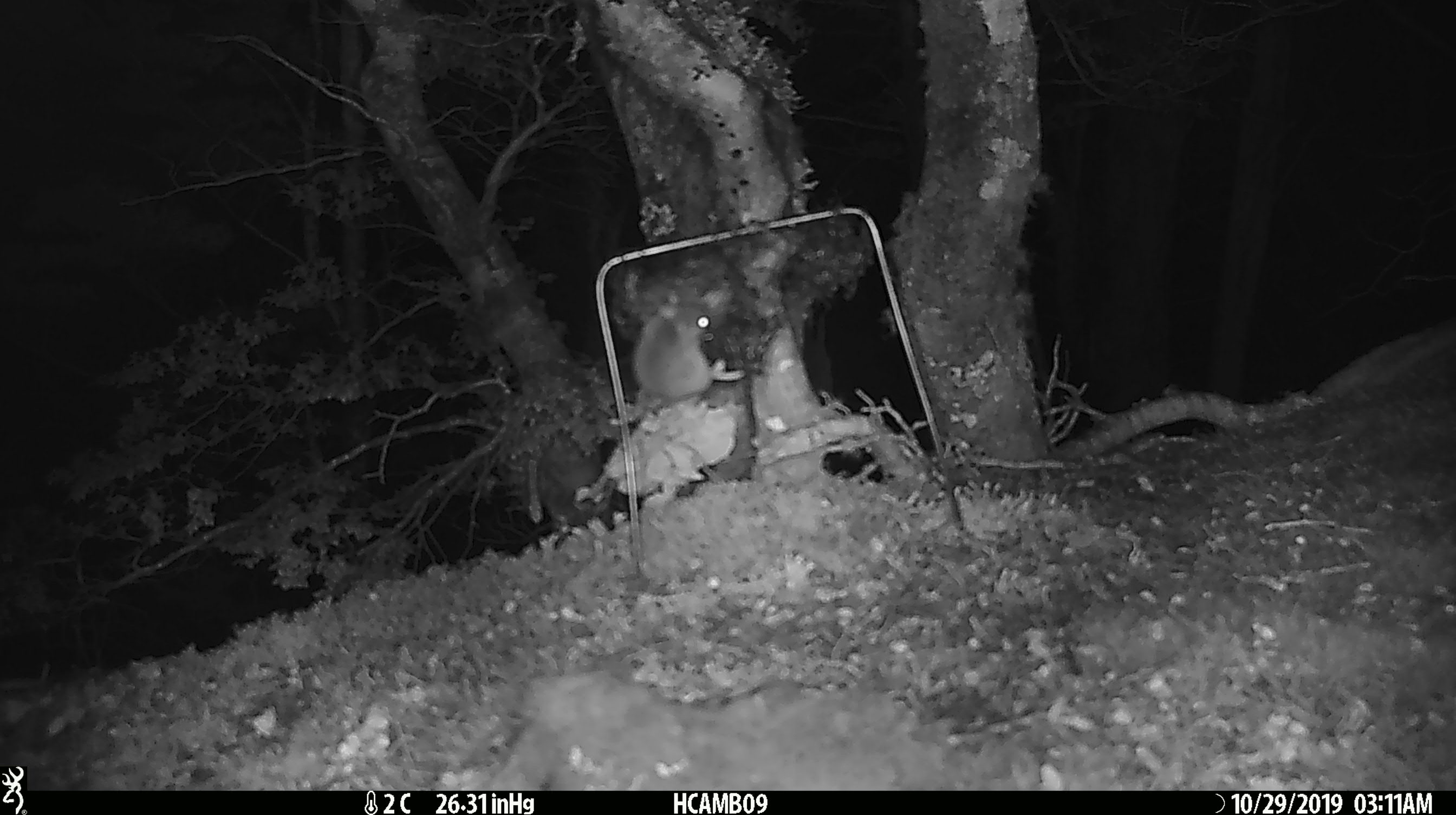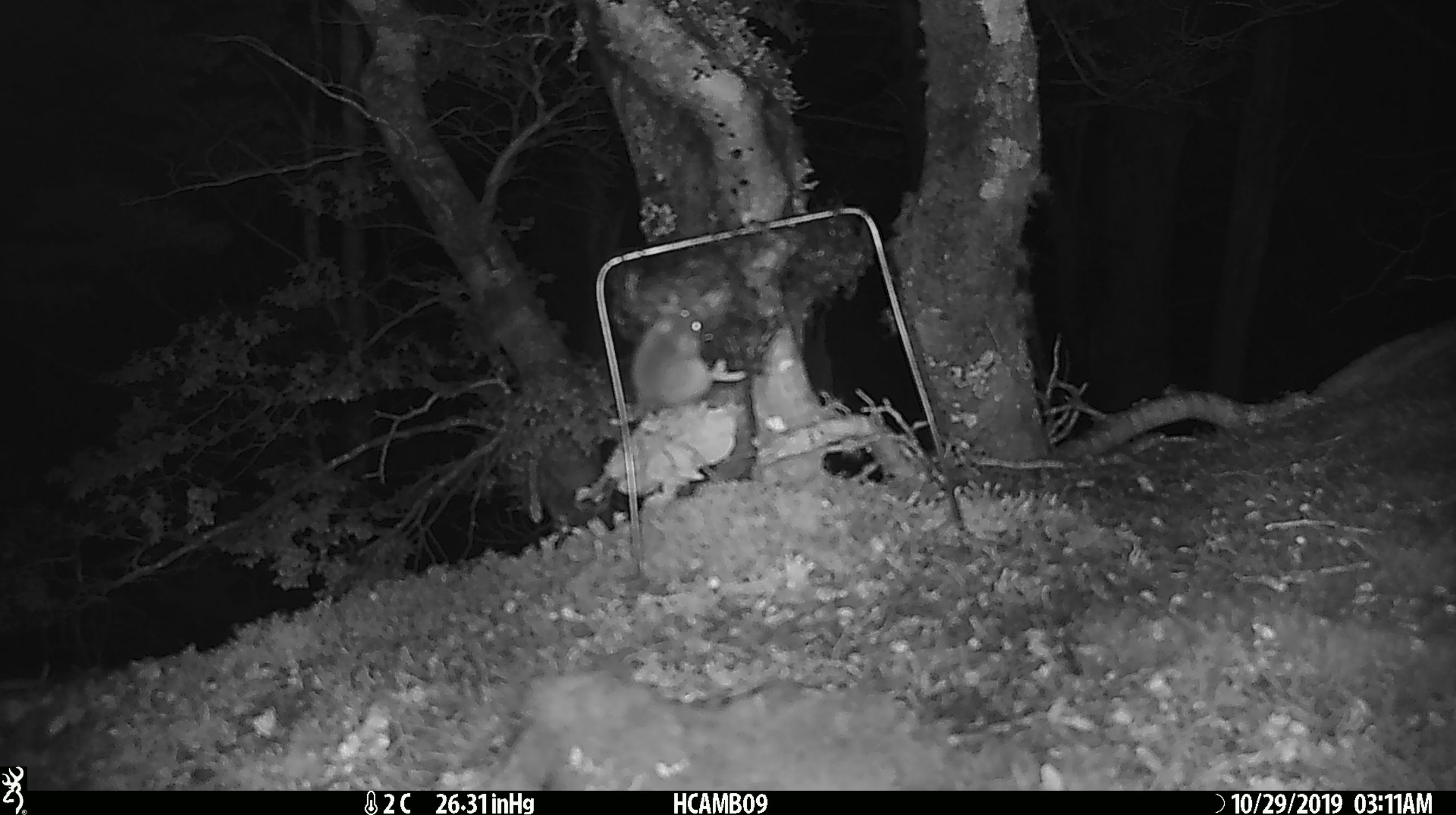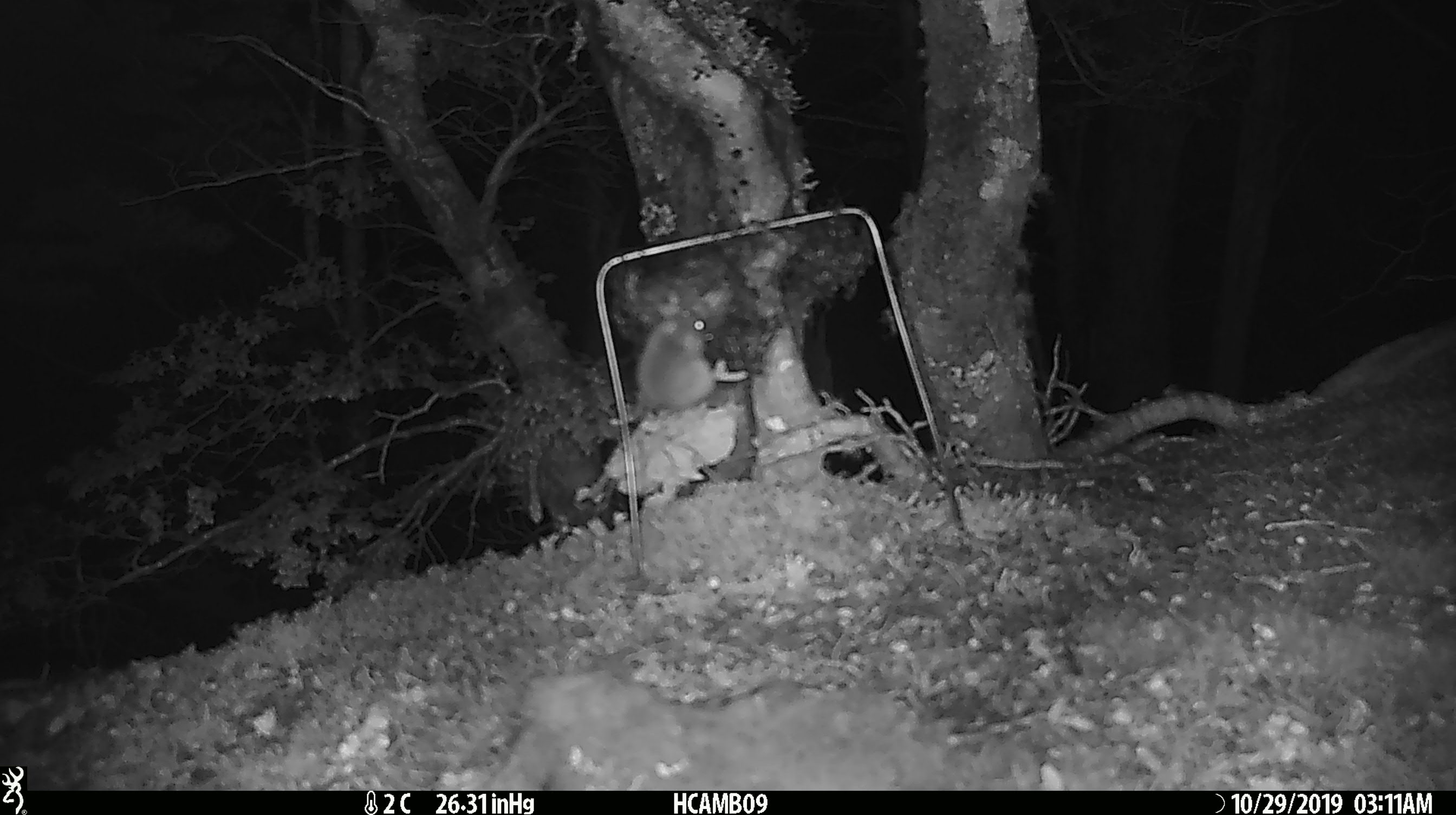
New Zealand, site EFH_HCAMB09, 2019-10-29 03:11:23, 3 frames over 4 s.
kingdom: Animalia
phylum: Chordata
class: Mammalia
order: Rodentia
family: Muridae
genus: Mus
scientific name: Mus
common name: mouse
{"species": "mouse (Mus)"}